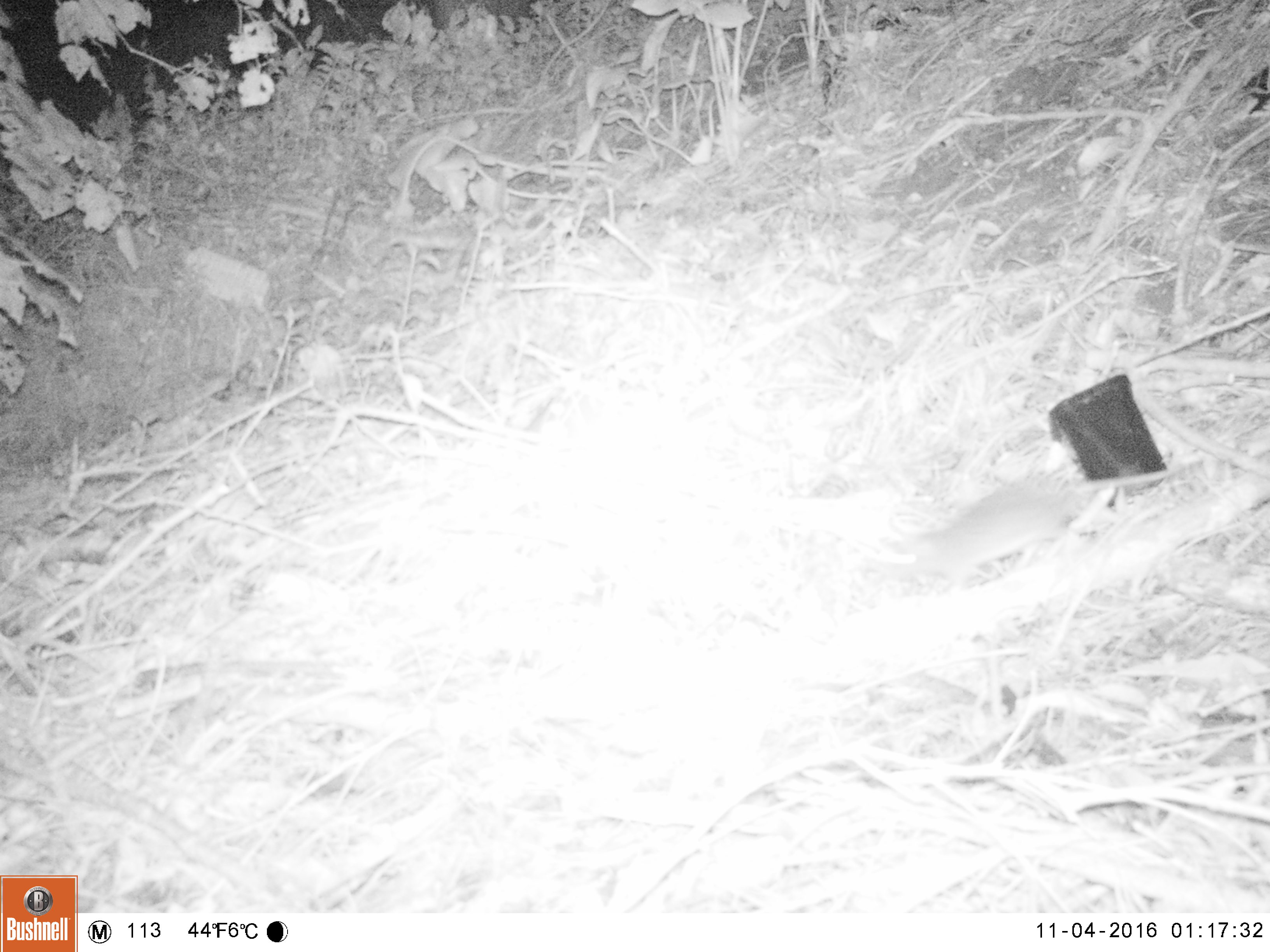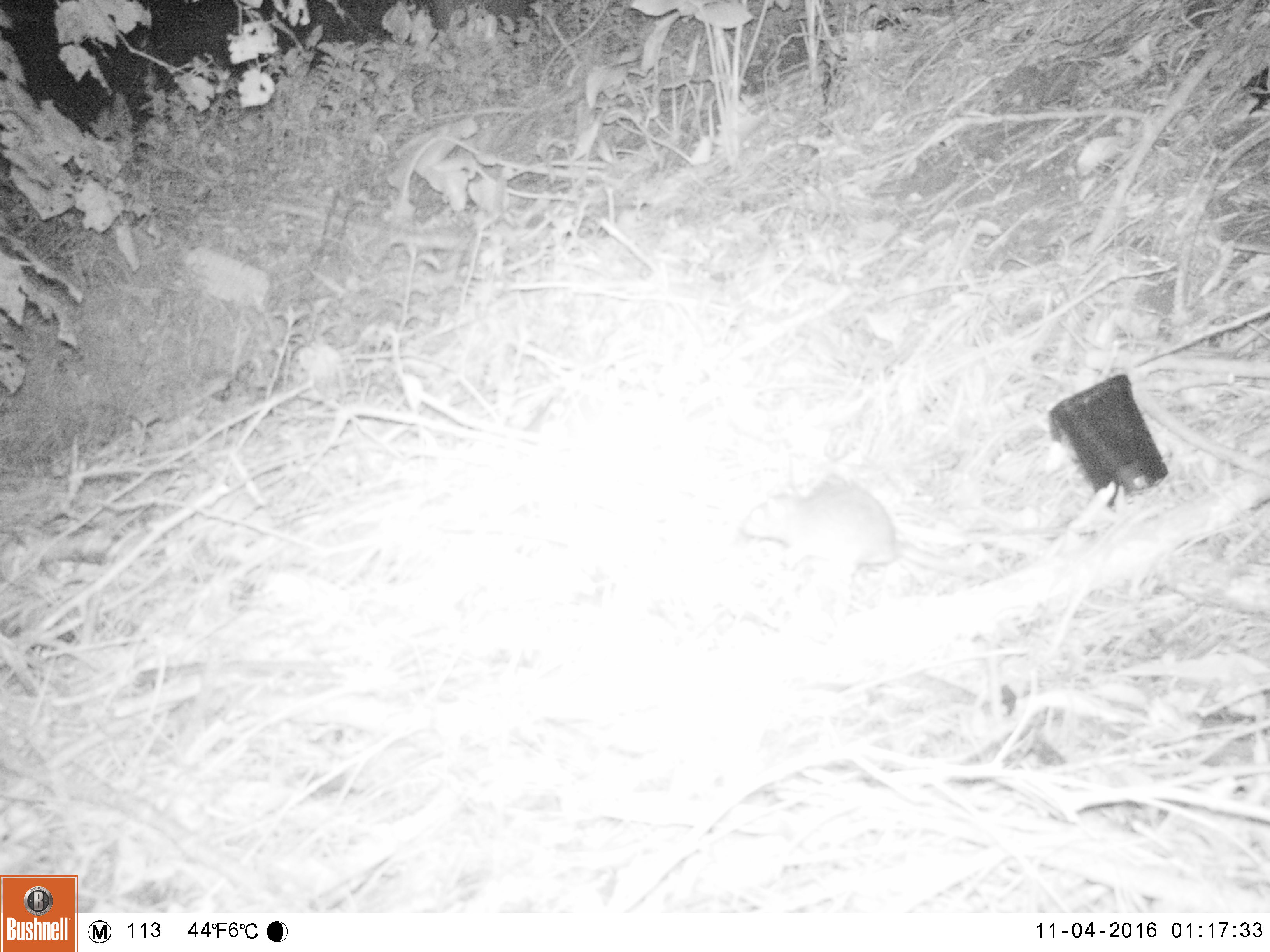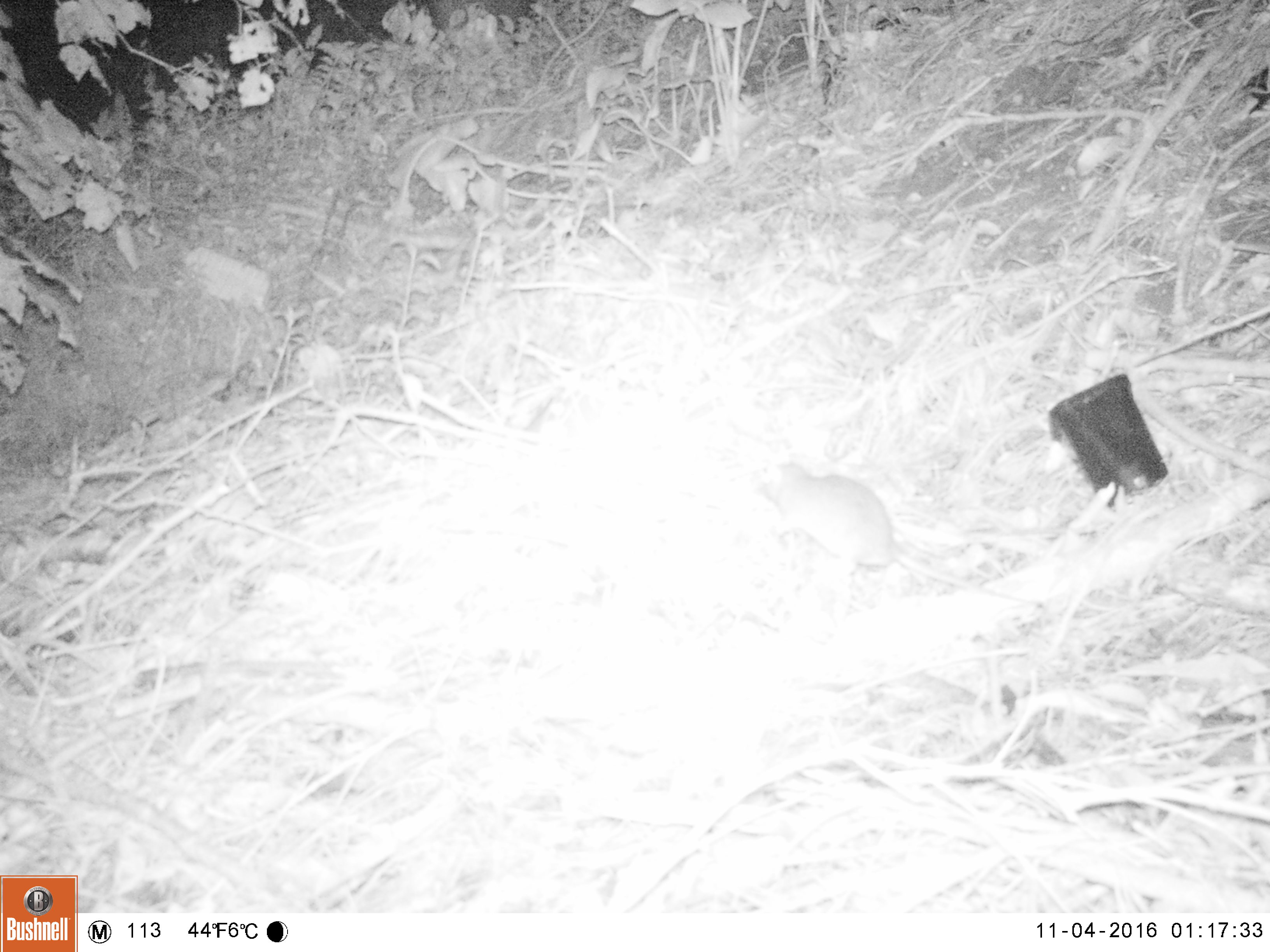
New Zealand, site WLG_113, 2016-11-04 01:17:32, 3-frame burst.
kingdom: Animalia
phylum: Chordata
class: Mammalia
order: Rodentia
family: Muridae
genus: Rattus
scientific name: Rattus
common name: rat